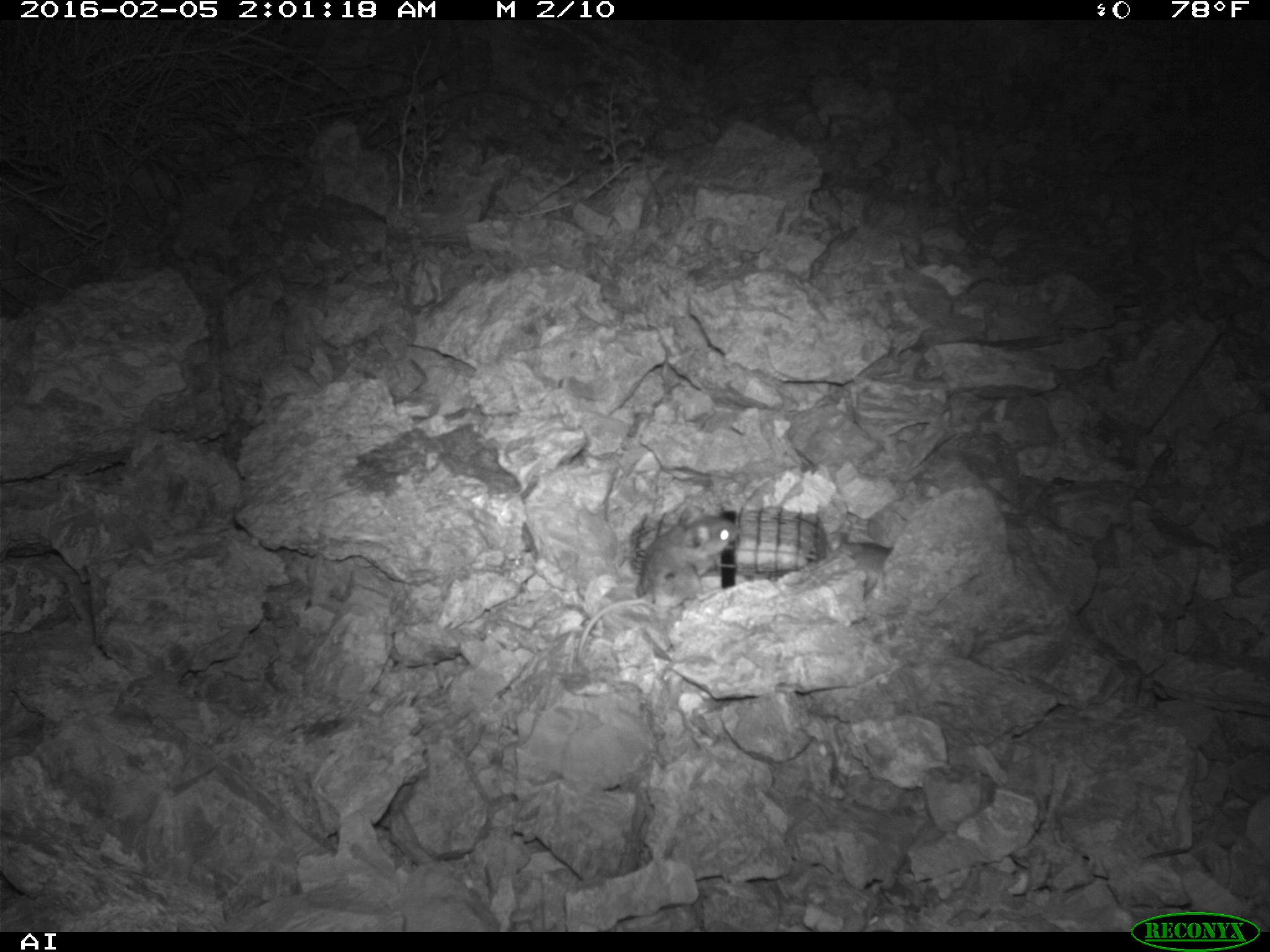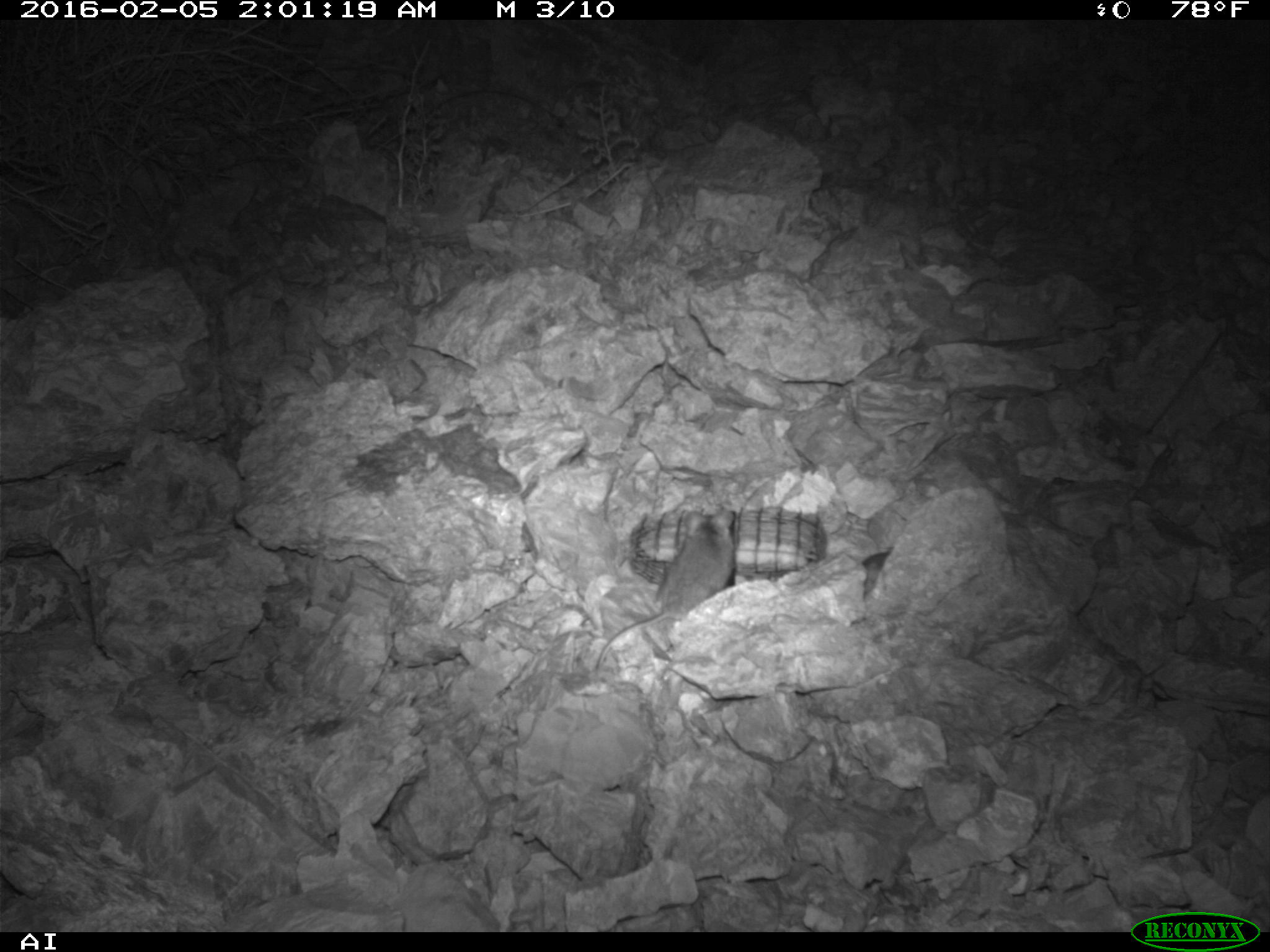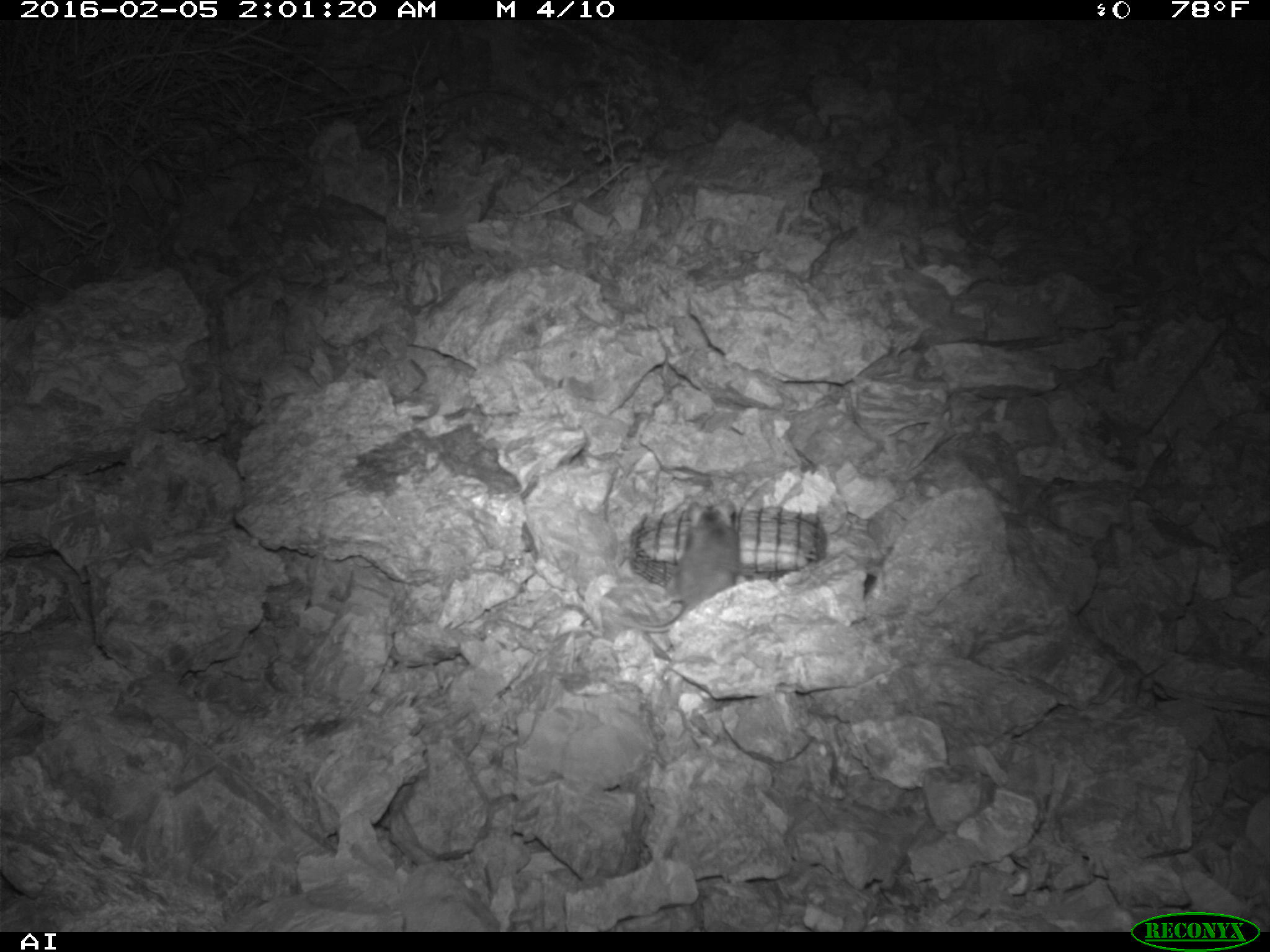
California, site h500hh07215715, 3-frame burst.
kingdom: Animalia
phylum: Chordata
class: Mammalia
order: Rodentia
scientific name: Rodentia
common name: rodent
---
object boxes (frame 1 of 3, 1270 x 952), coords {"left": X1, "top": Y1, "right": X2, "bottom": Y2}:
rodent: {"left": 577, "top": 508, "right": 737, "bottom": 664}; {"left": 825, "top": 531, "right": 893, "bottom": 595}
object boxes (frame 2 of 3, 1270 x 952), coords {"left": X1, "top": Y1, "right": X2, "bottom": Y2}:
rodent: {"left": 595, "top": 508, "right": 735, "bottom": 670}; {"left": 862, "top": 544, "right": 893, "bottom": 597}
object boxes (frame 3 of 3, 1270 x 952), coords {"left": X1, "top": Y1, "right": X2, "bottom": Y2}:
rodent: {"left": 618, "top": 498, "right": 739, "bottom": 632}